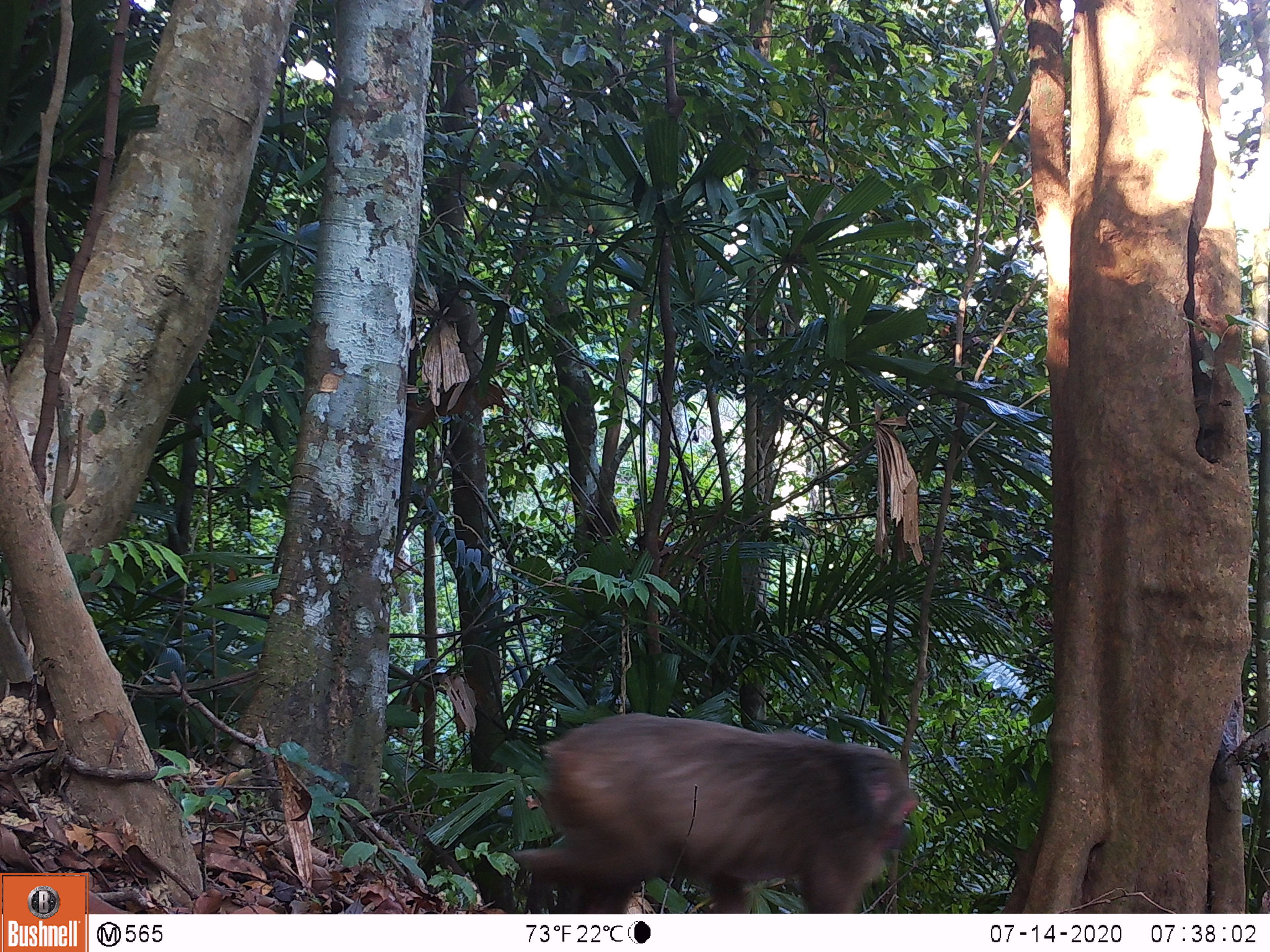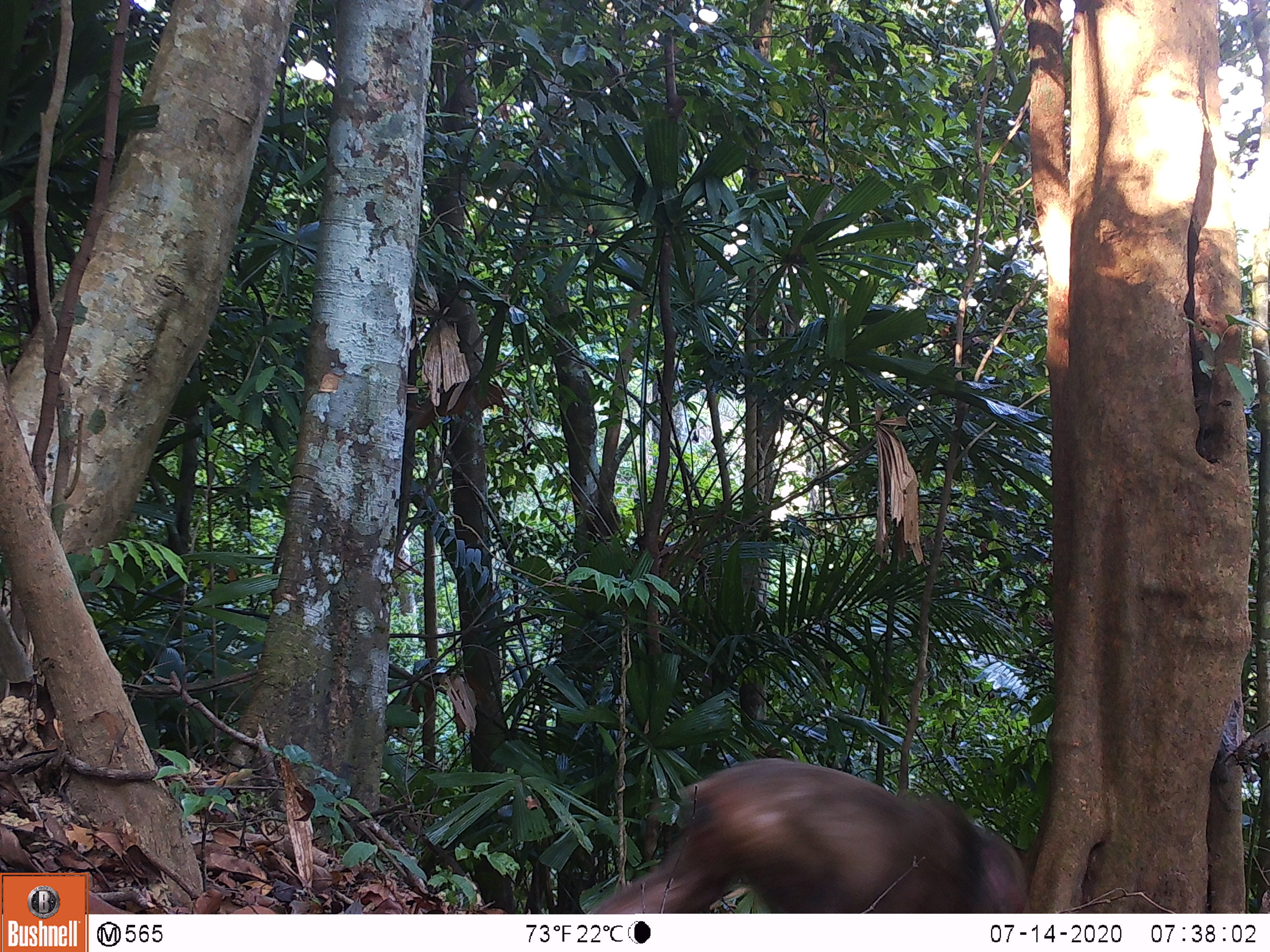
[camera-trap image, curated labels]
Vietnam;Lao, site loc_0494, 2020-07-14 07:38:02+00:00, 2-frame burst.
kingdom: Animalia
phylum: Chordata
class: Mammalia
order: Primates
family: Cercopithecidae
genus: Macaca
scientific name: Macaca arctoides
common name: stump-tailed macaque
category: stump tailed macaque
Stump tailed macaque (stump-tailed macaque) (Macaca arctoides). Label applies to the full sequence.